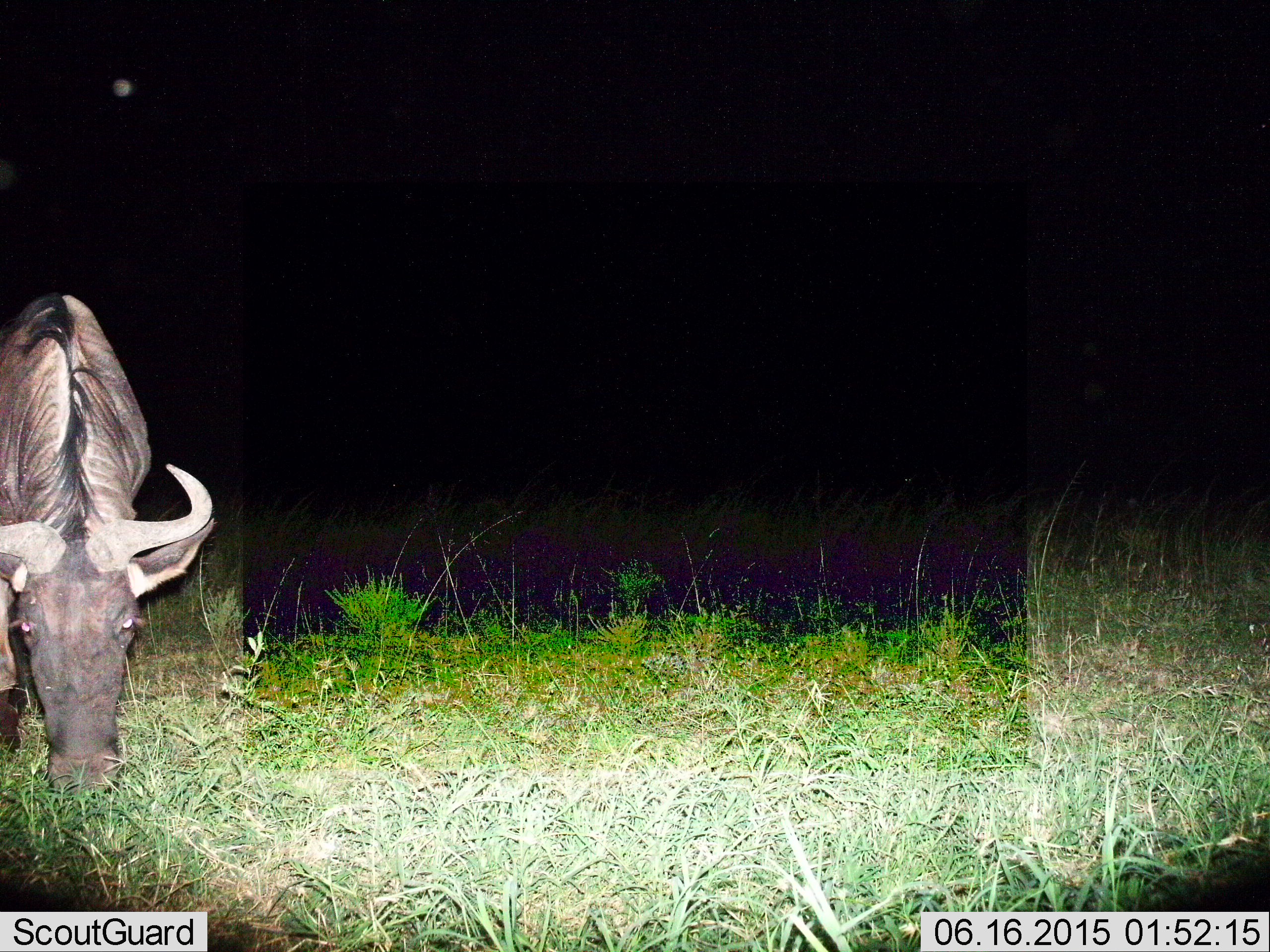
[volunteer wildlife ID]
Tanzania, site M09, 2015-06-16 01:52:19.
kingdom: Animalia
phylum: Chordata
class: Mammalia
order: Artiodactyla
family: Bovidae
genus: Connochaetes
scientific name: Connochaetes taurinus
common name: blue wildebeest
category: wildebeest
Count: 1.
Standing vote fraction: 20%.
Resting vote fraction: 0%.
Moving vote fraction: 0%.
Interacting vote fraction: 0%.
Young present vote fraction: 0%.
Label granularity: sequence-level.